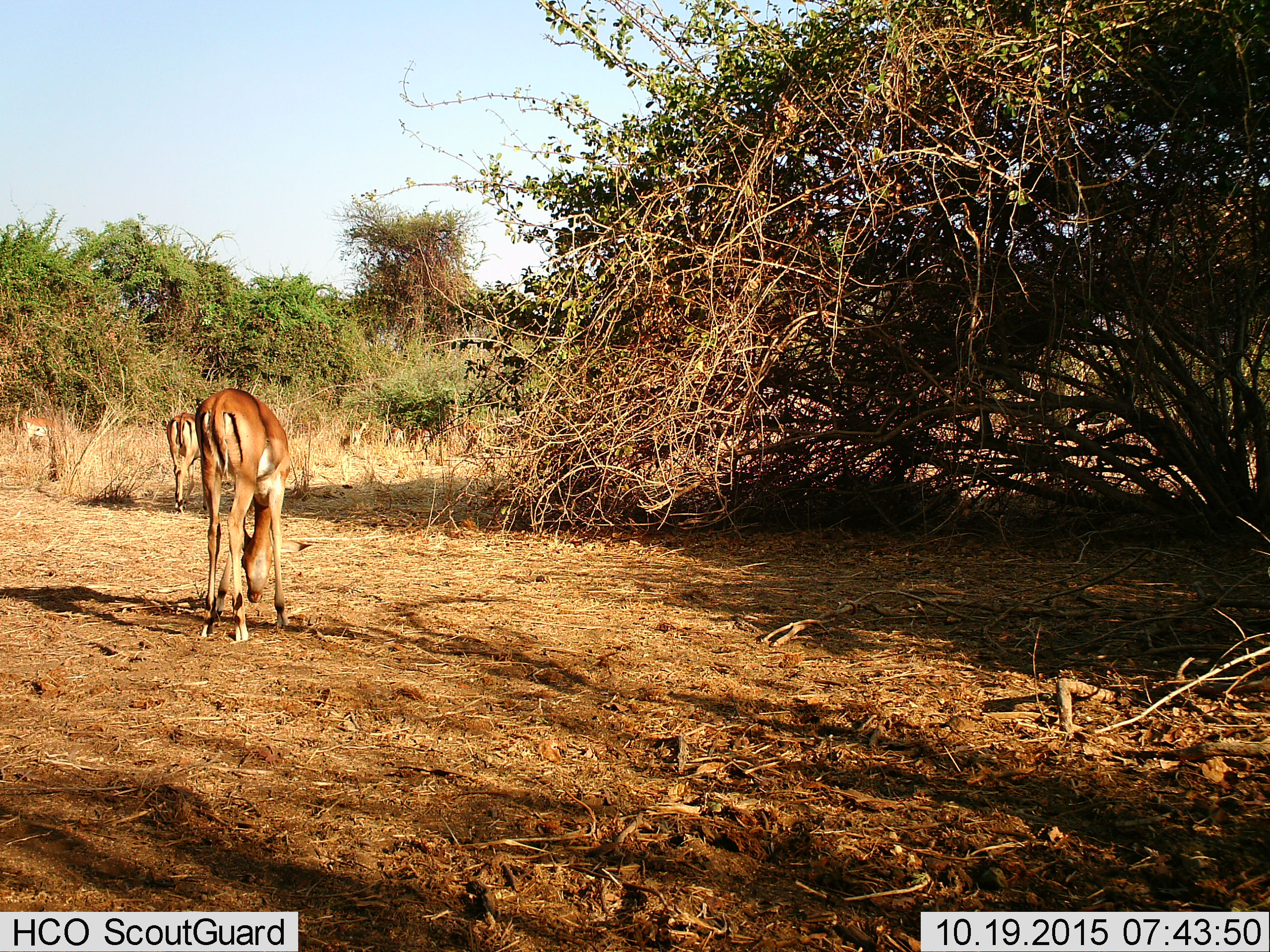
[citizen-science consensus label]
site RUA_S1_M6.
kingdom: Animalia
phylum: Chordata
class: Mammalia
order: Artiodactyla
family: Bovidae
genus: Aepyceros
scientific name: Aepyceros melampus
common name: impala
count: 3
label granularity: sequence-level